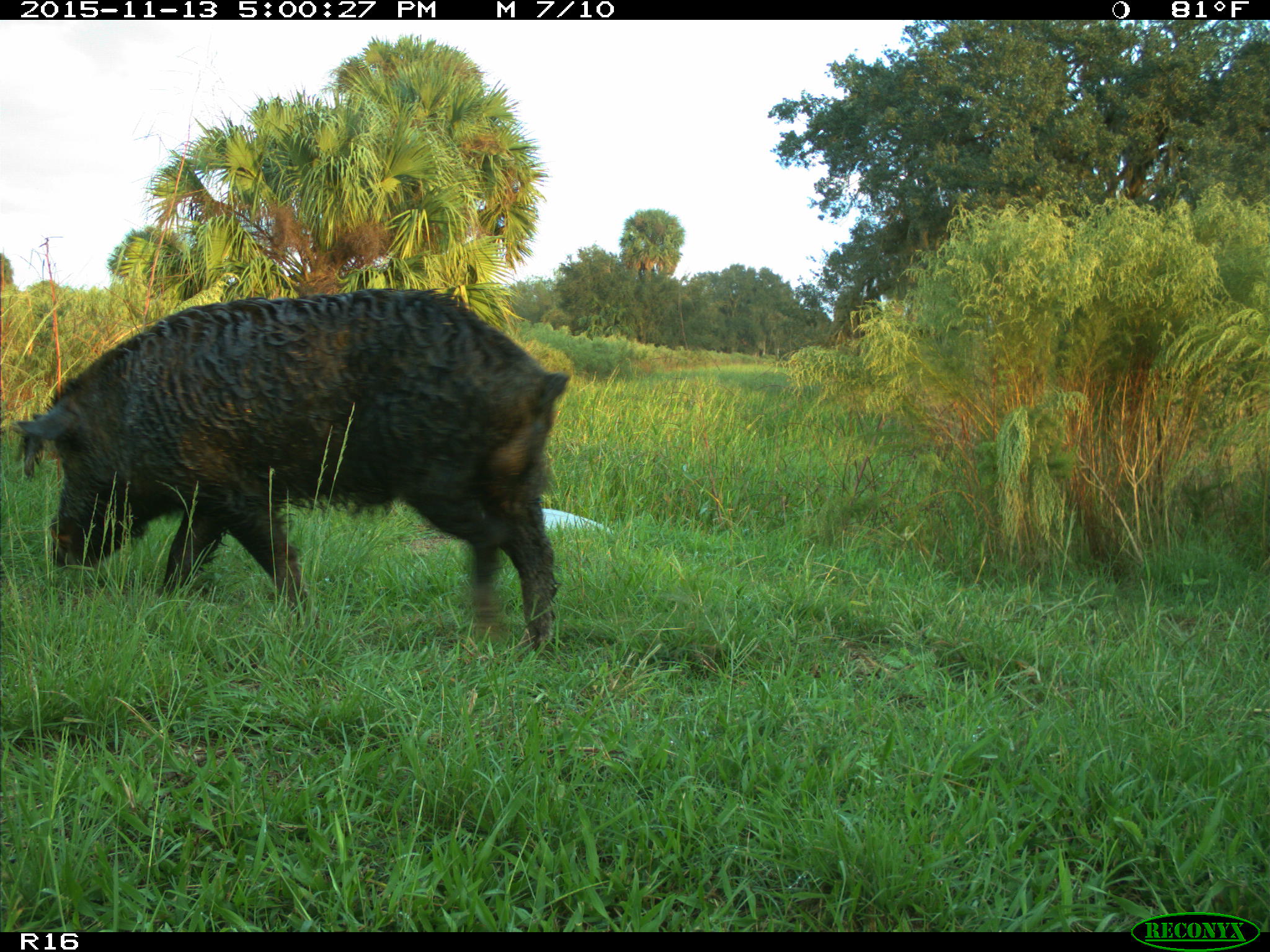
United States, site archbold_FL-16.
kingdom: Animalia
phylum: Chordata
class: Mammalia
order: Artiodactyla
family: Suidae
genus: Sus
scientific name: Sus scrofa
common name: wild boar